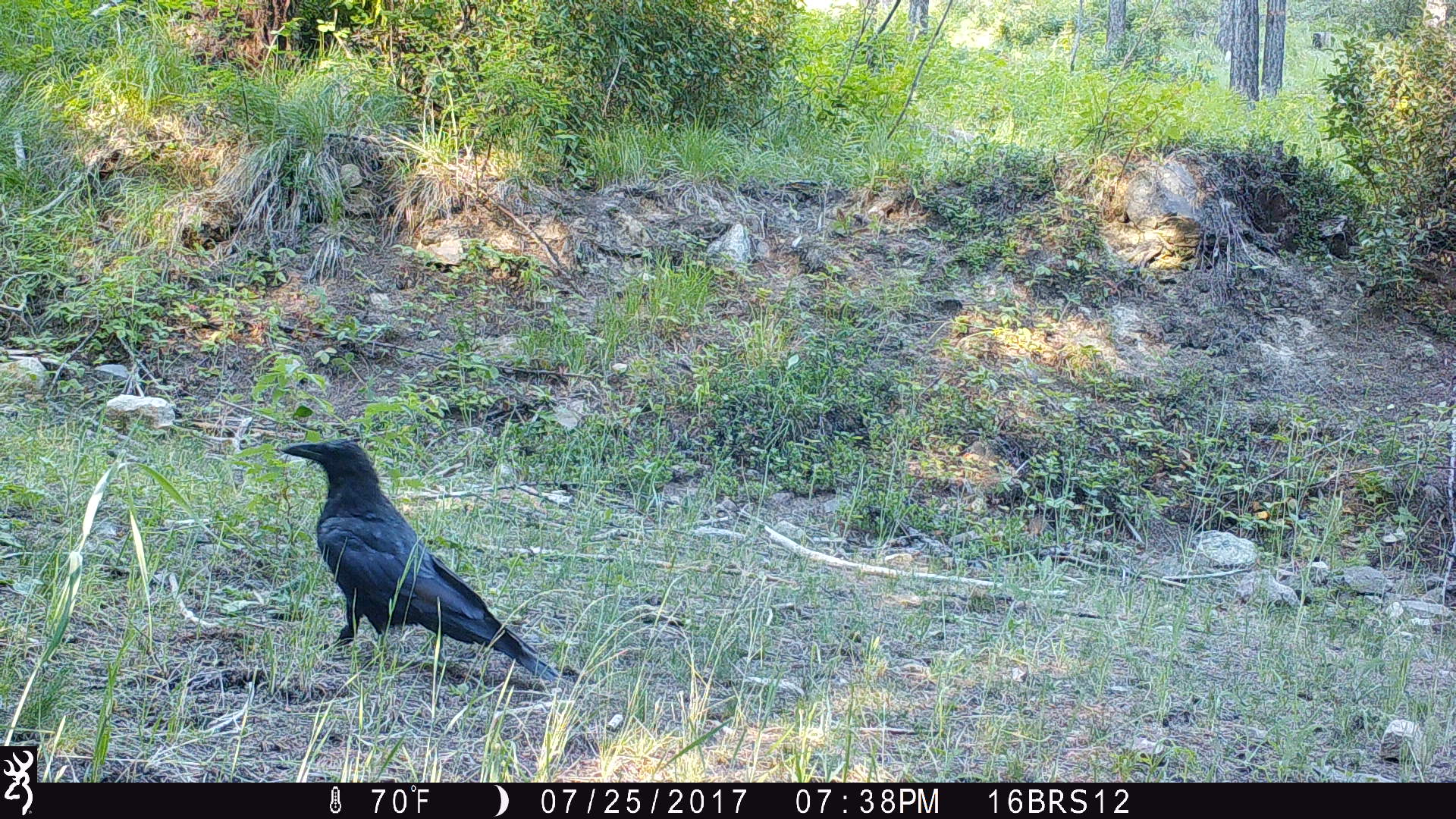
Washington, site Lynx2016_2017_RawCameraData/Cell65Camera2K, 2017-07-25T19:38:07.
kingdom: Animalia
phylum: Chordata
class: Aves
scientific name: Aves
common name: birds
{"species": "Aves (birds)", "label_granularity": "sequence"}